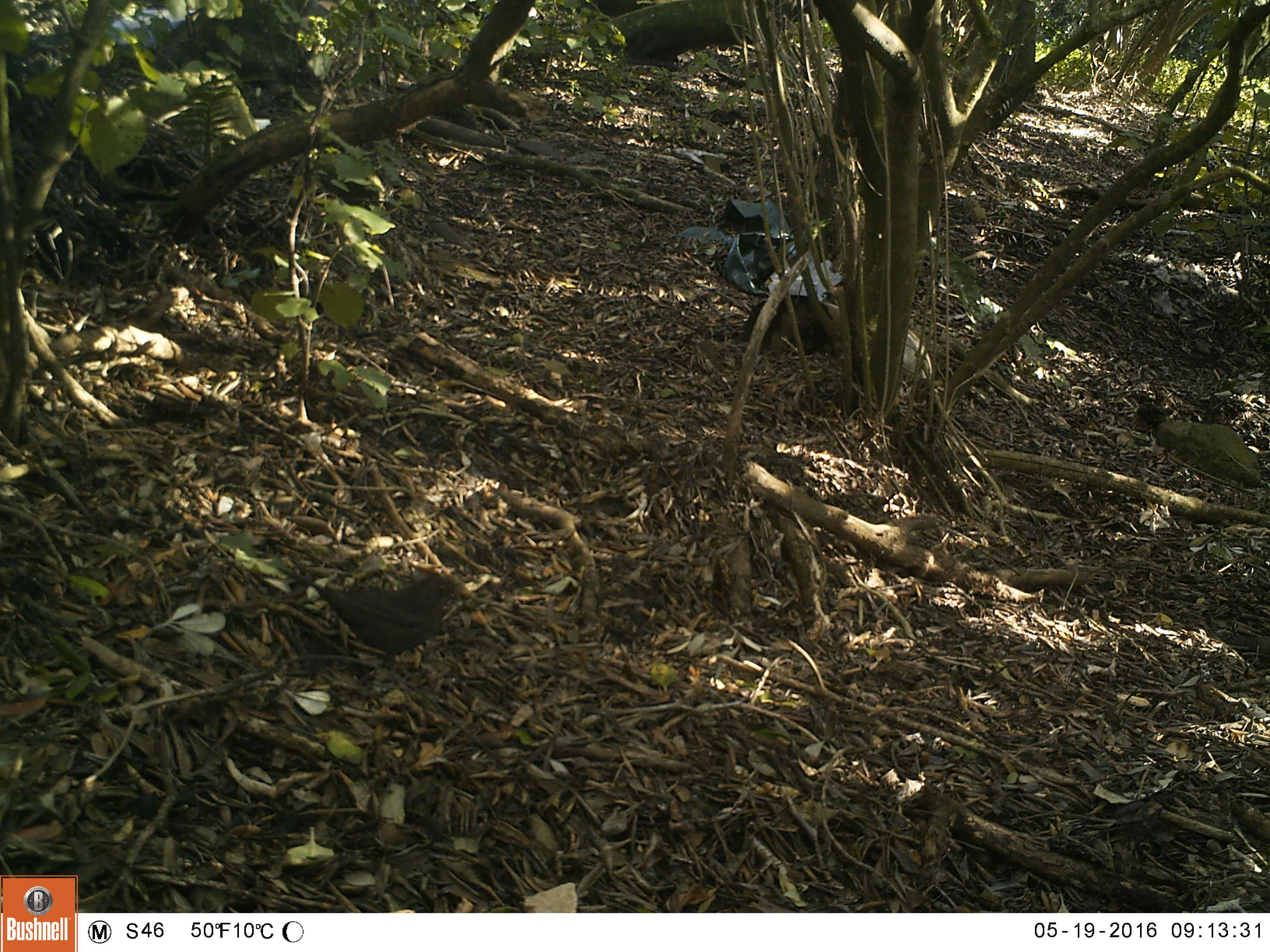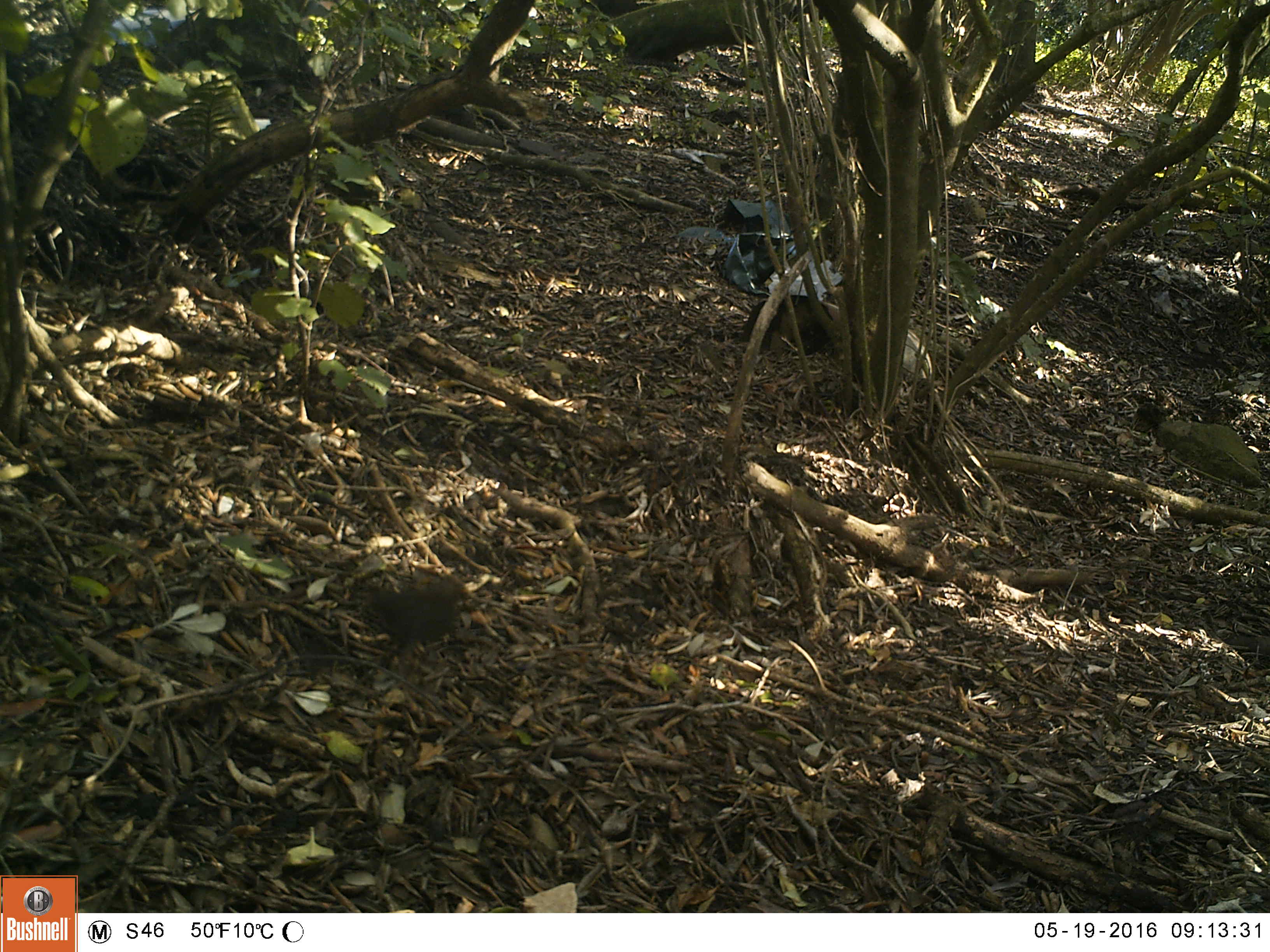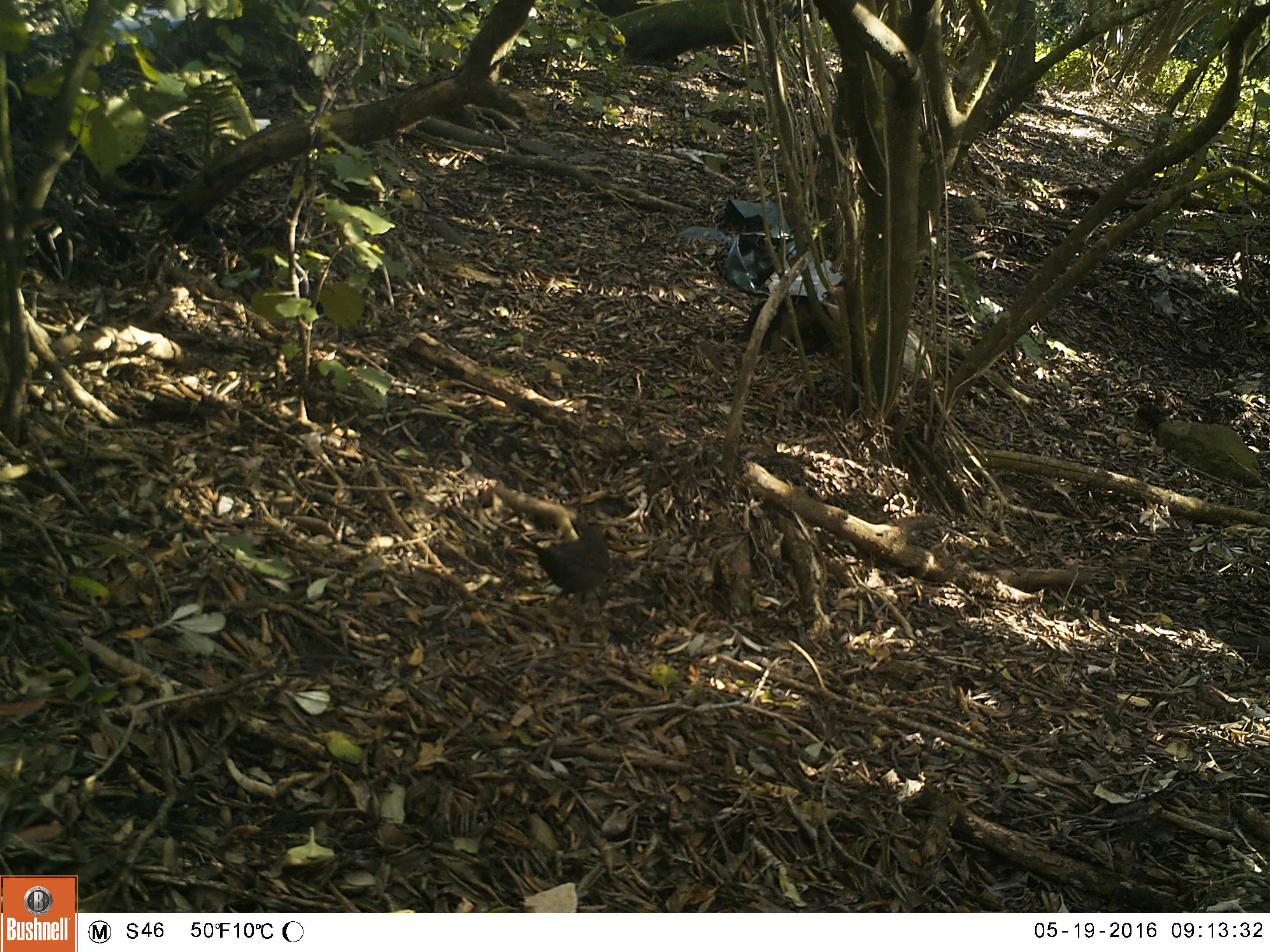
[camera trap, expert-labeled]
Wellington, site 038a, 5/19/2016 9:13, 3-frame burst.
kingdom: Animalia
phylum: Chordata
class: Aves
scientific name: Aves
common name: bird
Bird (Aves).